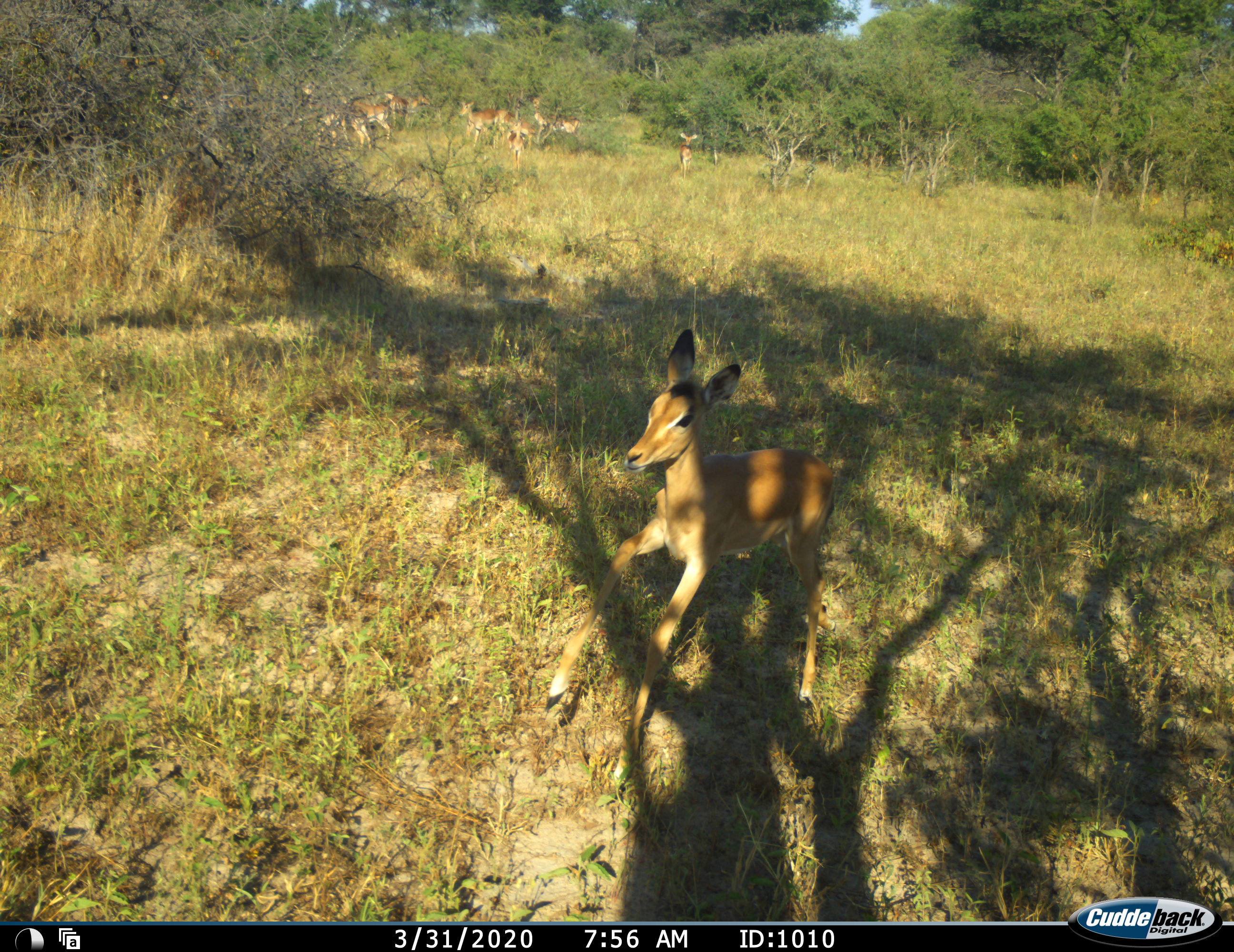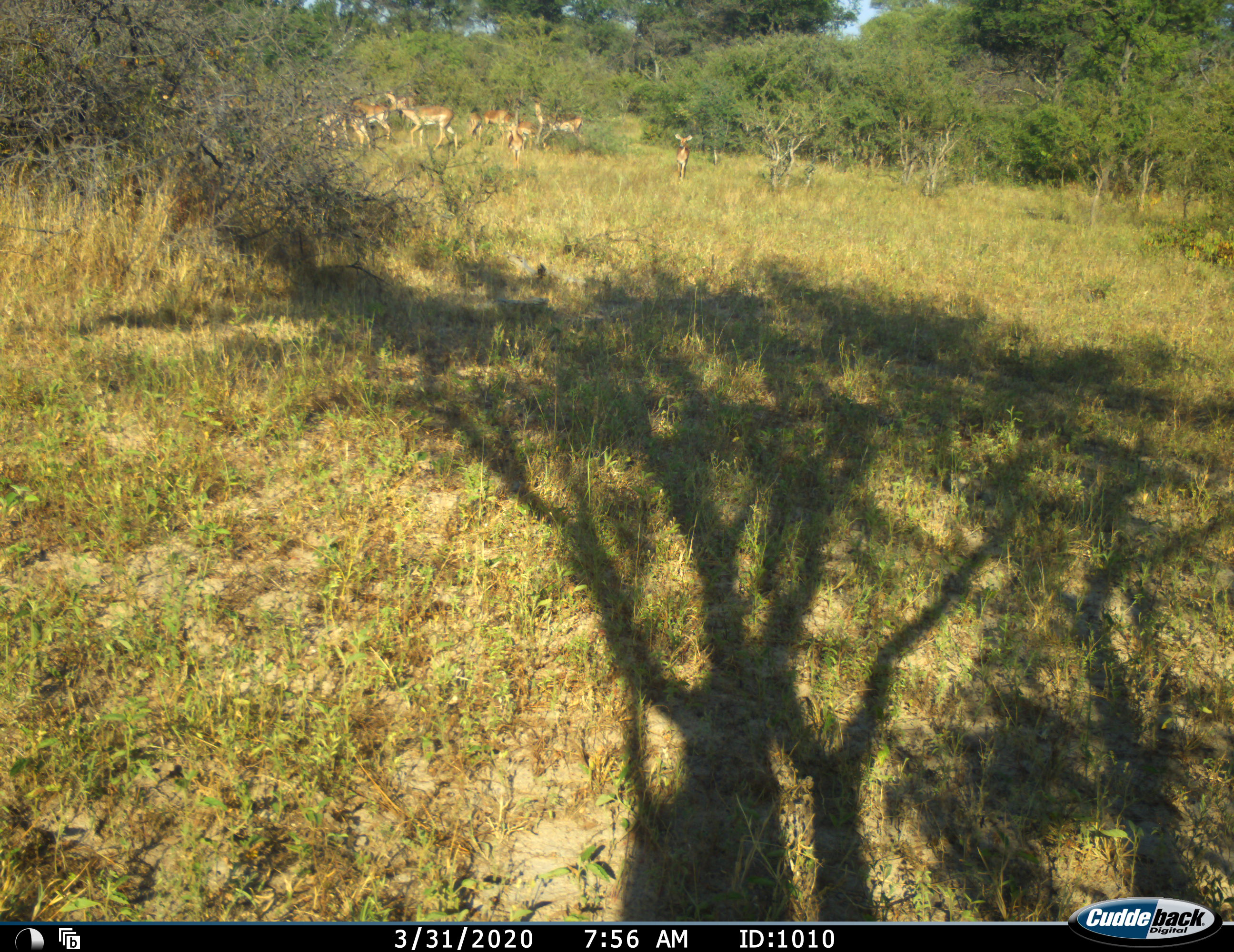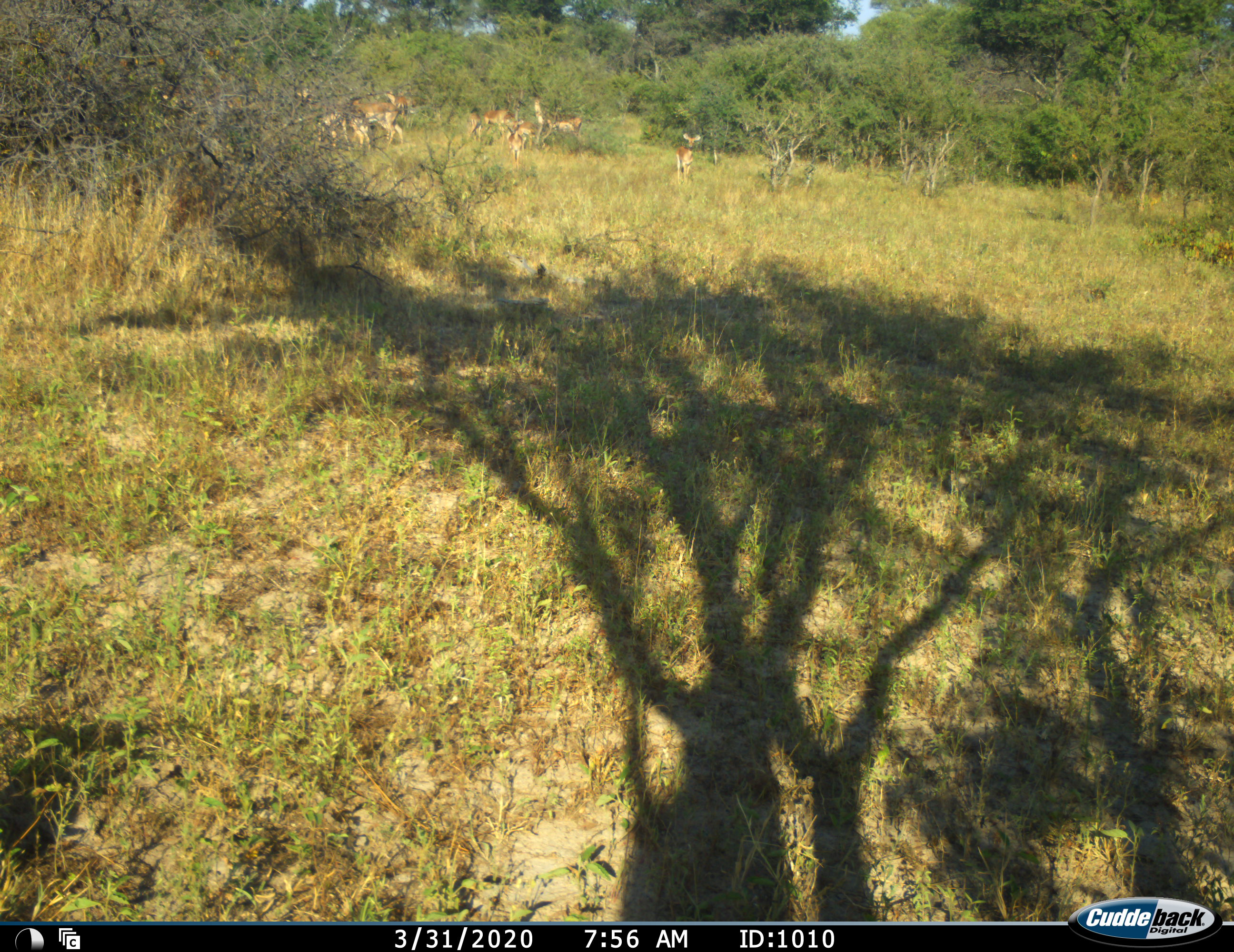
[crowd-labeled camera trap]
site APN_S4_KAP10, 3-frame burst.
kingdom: Animalia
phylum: Chordata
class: Mammalia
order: Artiodactyla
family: Bovidae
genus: Aepyceros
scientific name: Aepyceros melampus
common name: impala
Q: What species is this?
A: Impala (Aepyceros melampus).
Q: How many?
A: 11-50.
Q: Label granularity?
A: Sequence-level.